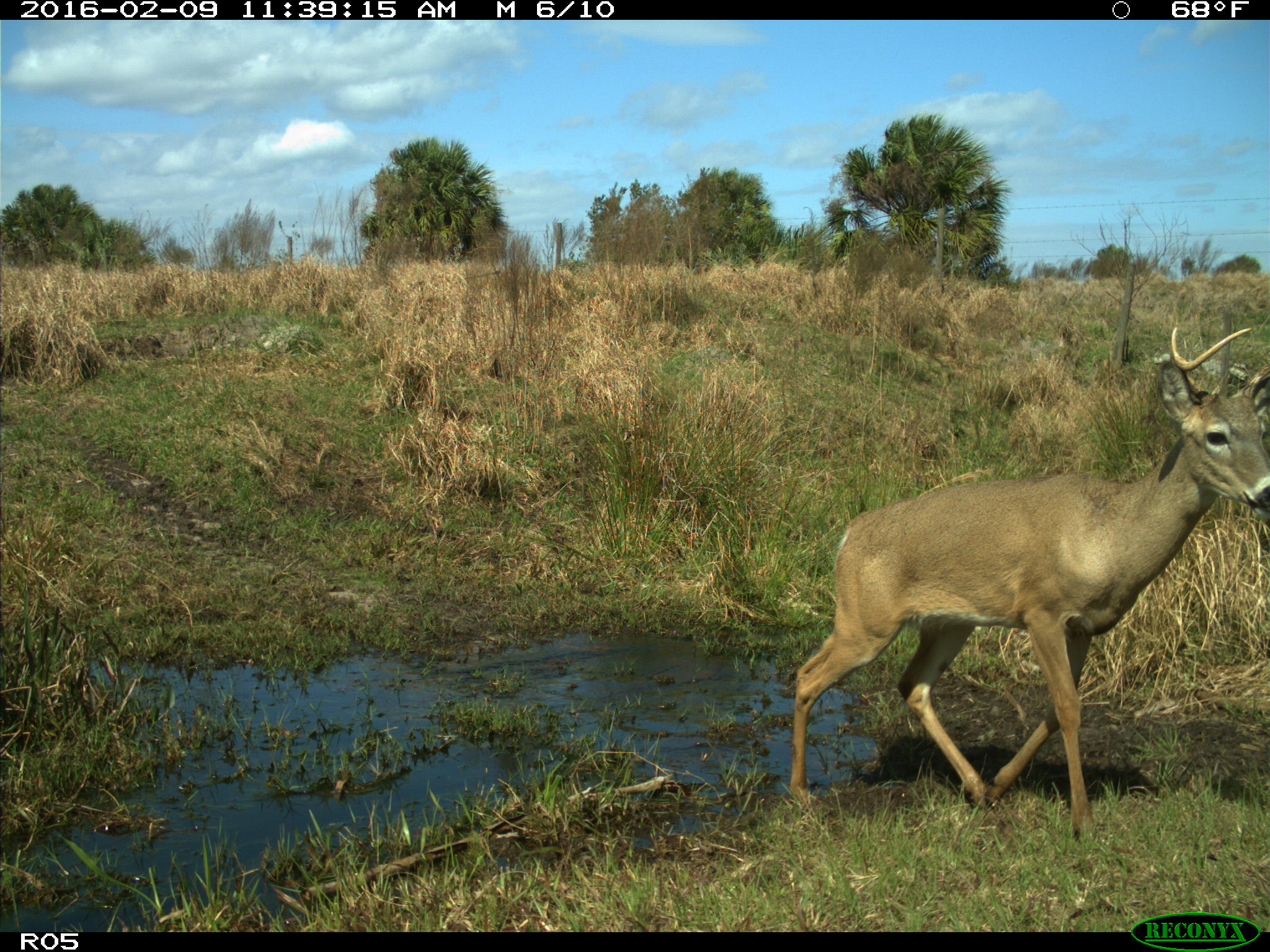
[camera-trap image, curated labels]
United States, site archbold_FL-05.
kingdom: Animalia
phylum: Chordata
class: Mammalia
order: Artiodactyla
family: Cervidae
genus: Odocoileus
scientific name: Odocoileus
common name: deer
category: unidentified deer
Unidentified deer (deer) (Odocoileus).